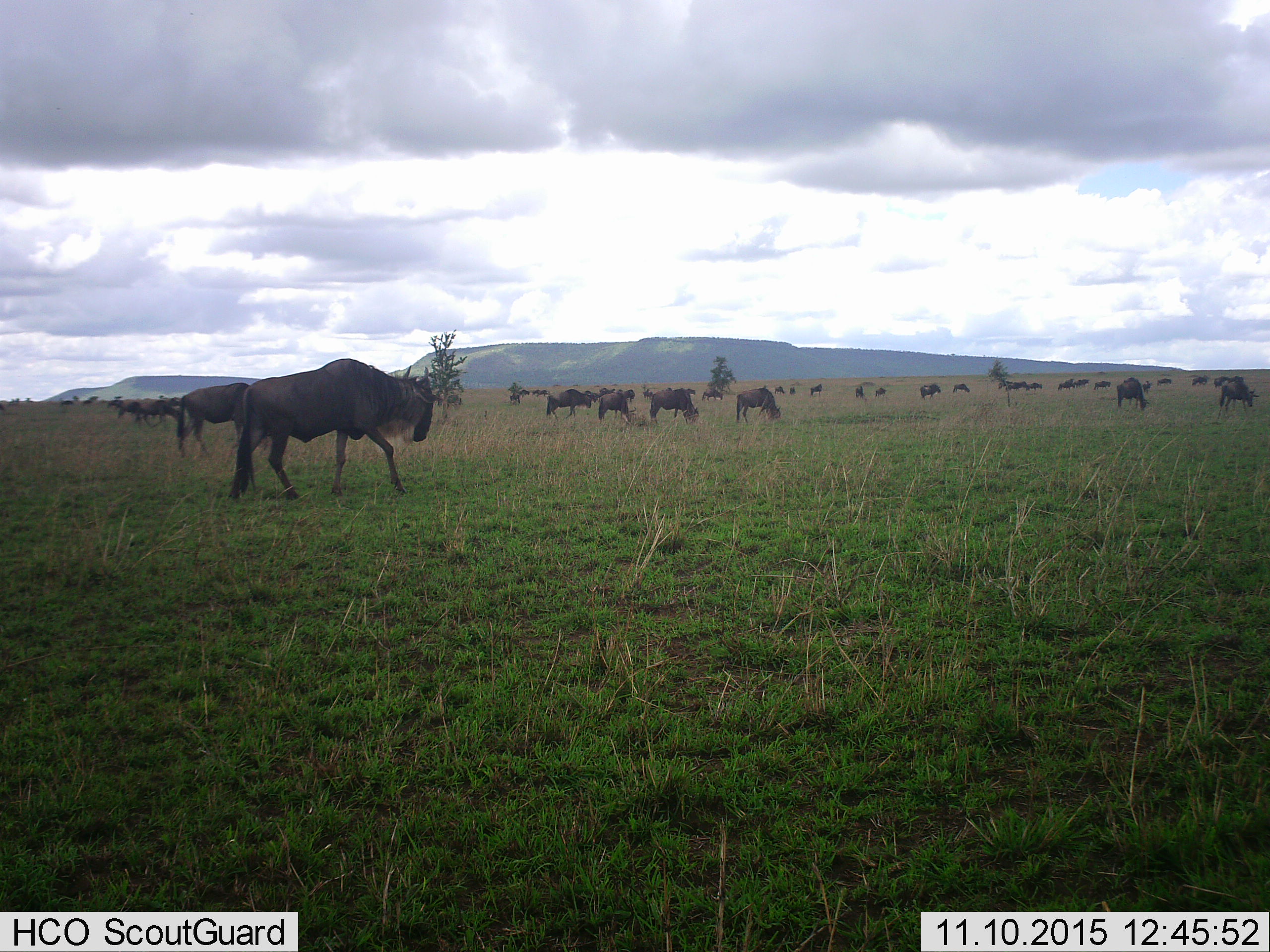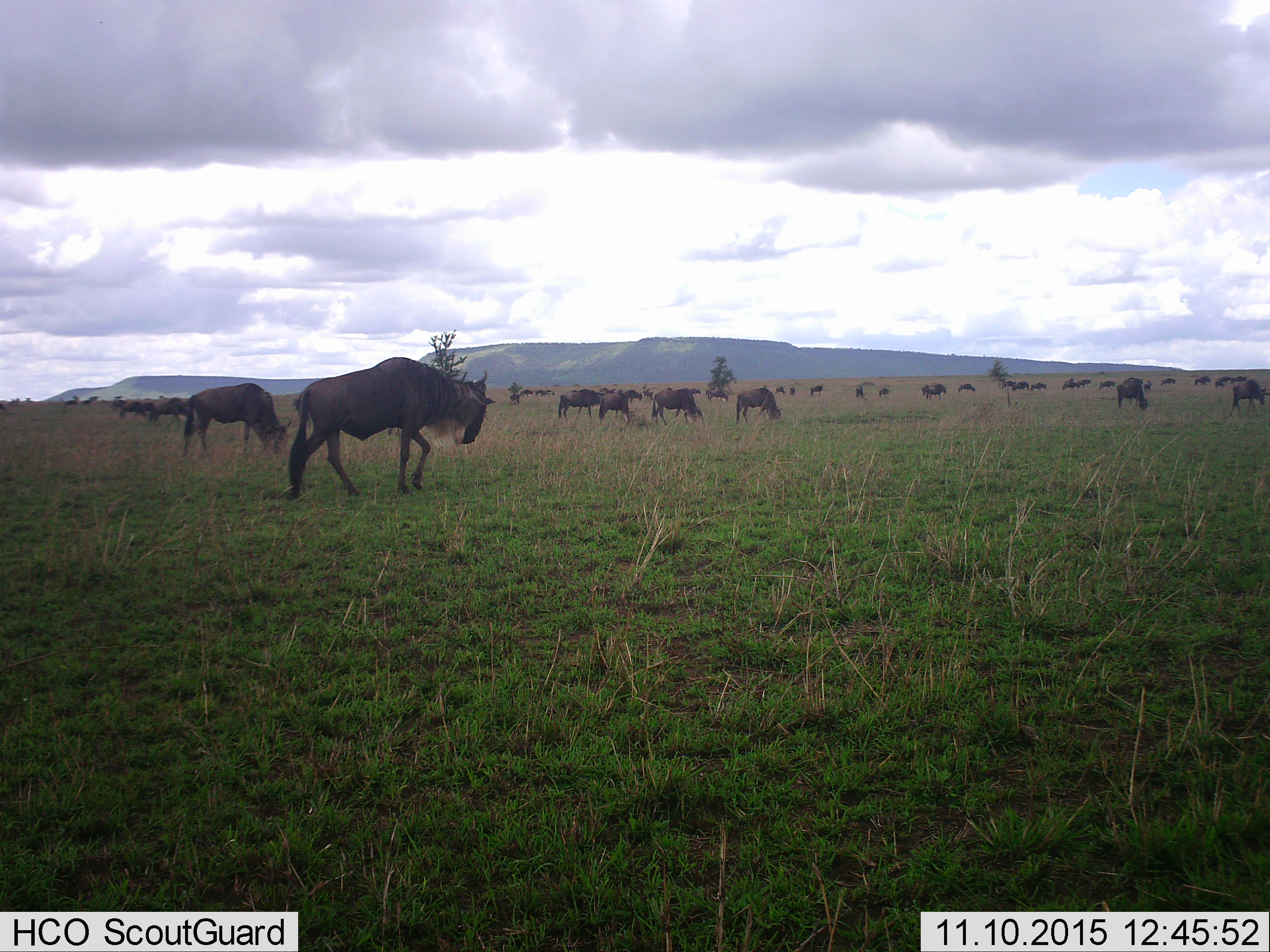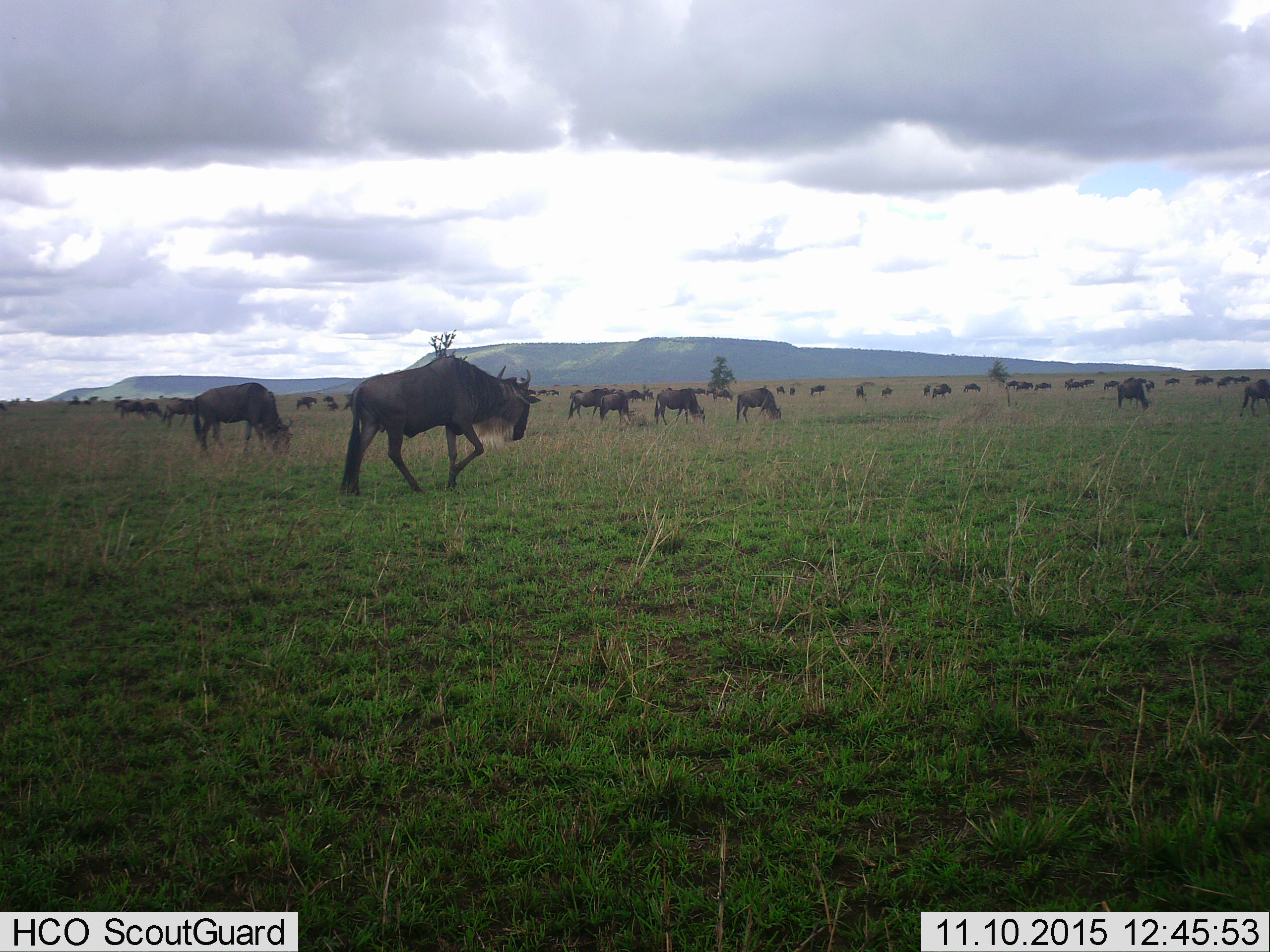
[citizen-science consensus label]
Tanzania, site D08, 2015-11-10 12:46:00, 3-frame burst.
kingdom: Animalia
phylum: Chordata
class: Mammalia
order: Artiodactyla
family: Bovidae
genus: Connochaetes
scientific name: Connochaetes taurinus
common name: blue wildebeest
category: wildebeest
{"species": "wildebeest (blue wildebeest) (Connochaetes taurinus)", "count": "11-50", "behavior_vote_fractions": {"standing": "60%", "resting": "5%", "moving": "80%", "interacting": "5%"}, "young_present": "5%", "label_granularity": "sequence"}